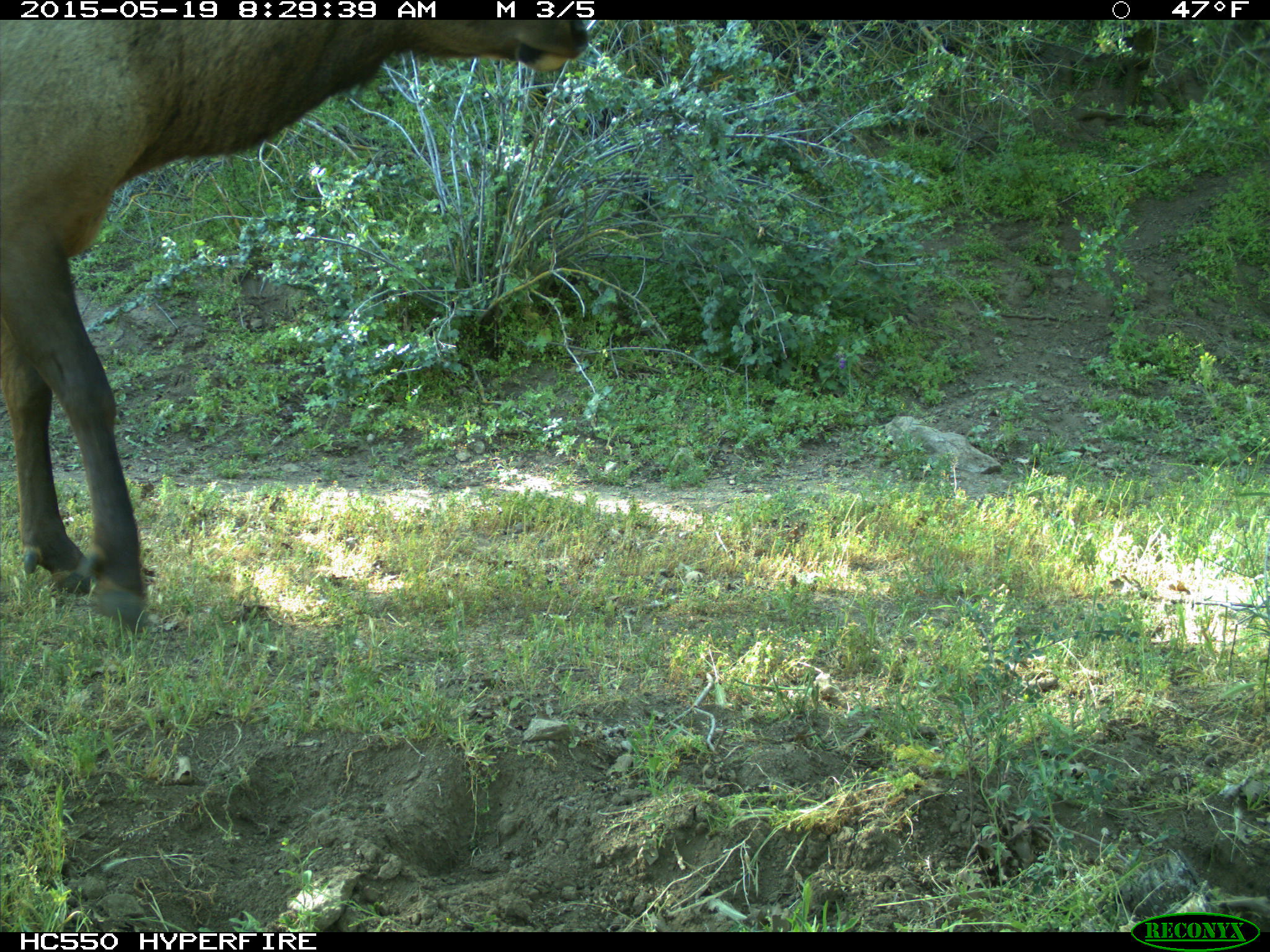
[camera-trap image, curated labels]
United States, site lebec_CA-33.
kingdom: Animalia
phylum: Chordata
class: Mammalia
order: Artiodactyla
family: Cervidae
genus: Cervus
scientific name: Cervus canadensis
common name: elk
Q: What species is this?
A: Cervus canadensis (elk).